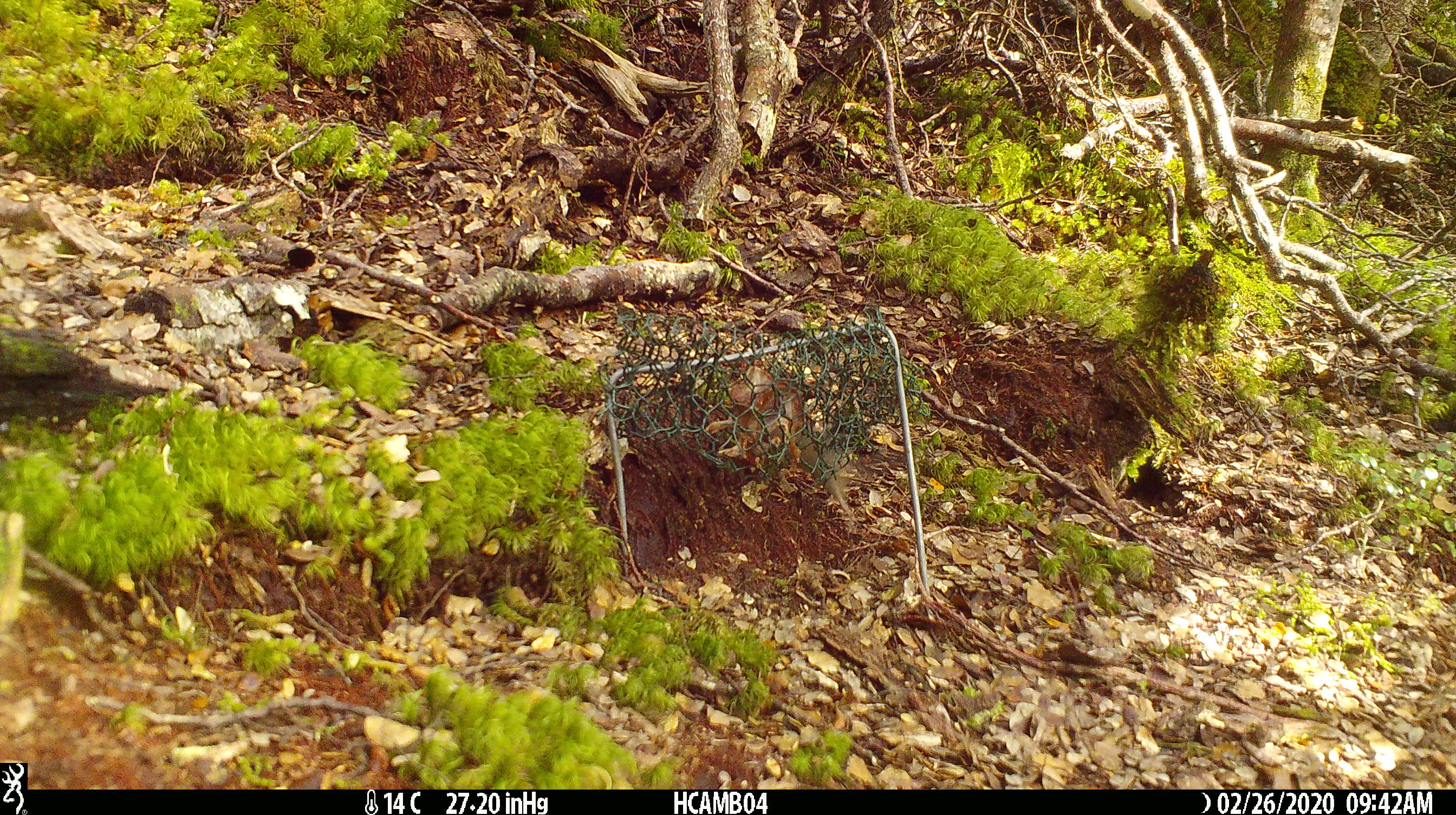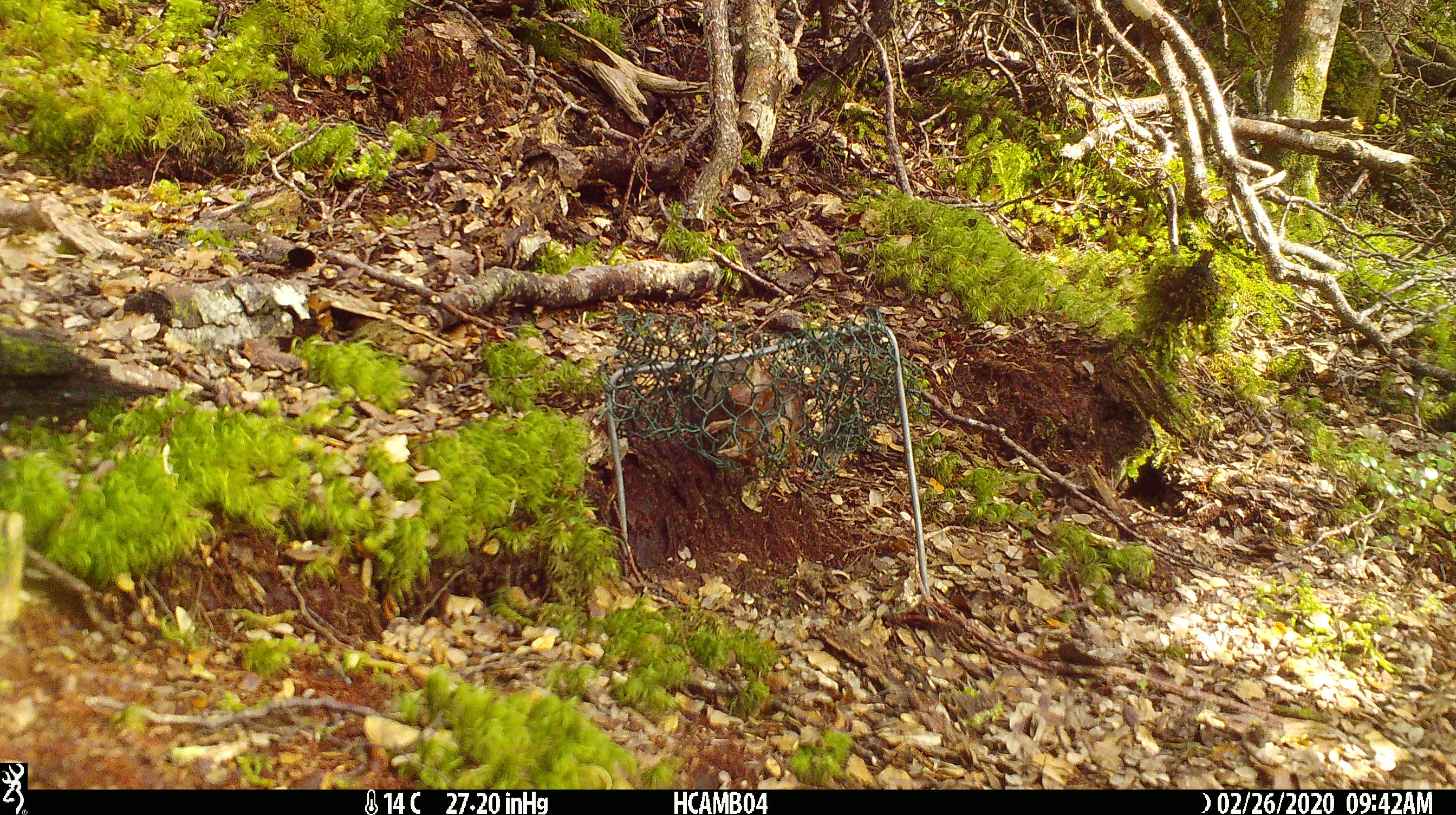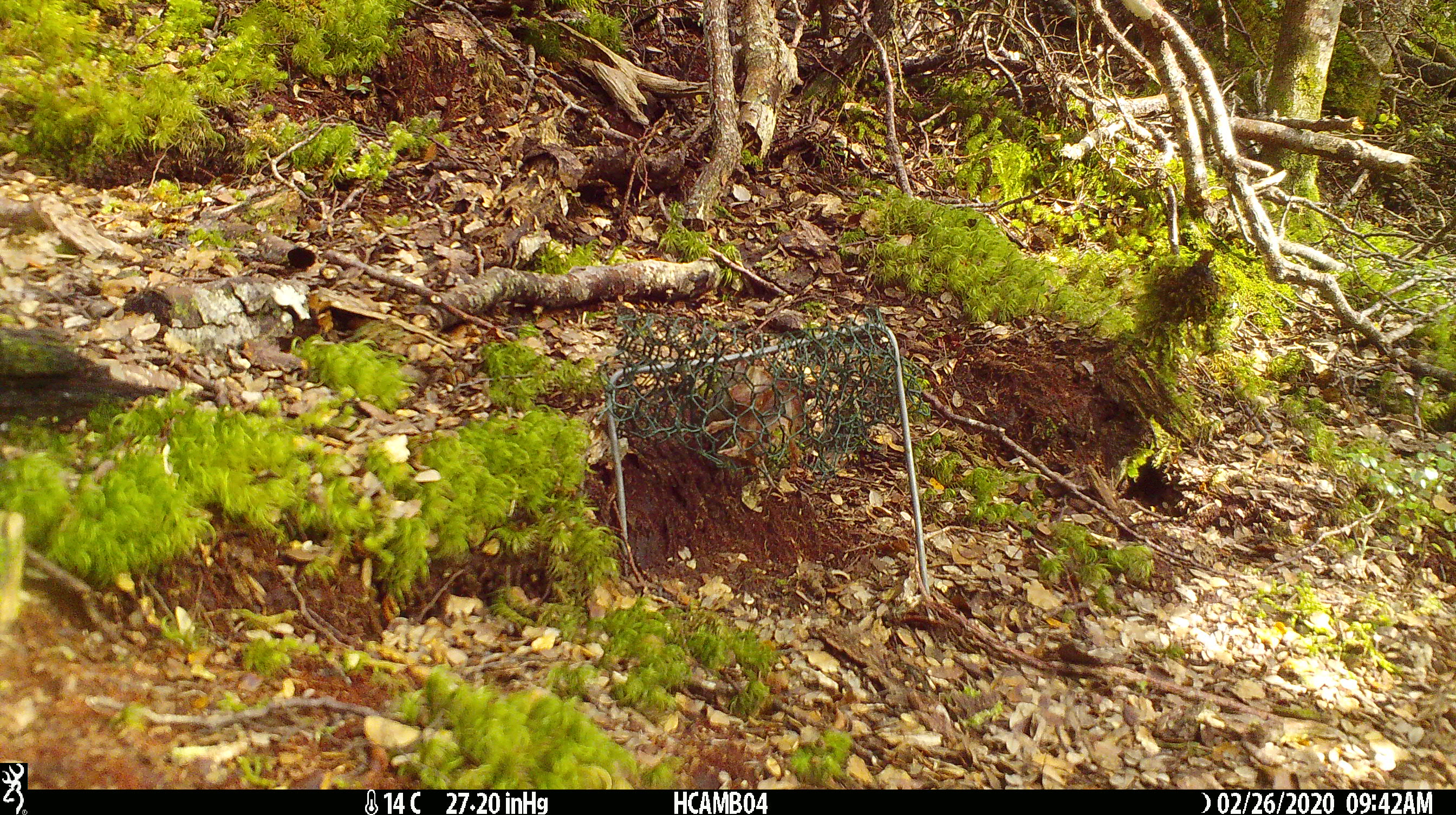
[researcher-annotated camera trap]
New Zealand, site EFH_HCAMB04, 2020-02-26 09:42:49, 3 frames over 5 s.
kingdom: Animalia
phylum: Chordata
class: Mammalia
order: Rodentia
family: Muridae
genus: Mus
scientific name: Mus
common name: mouse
Mouse (Mus).